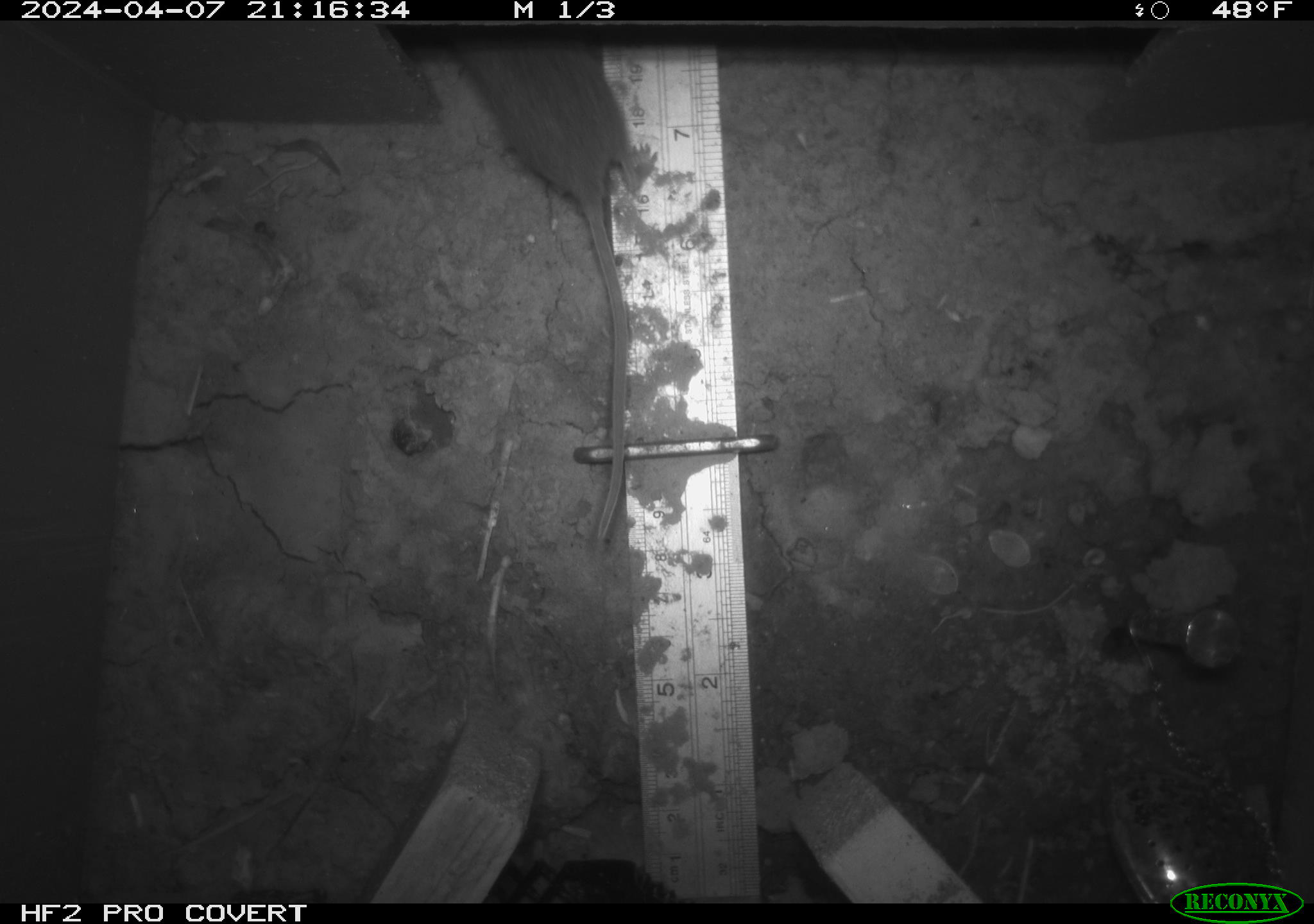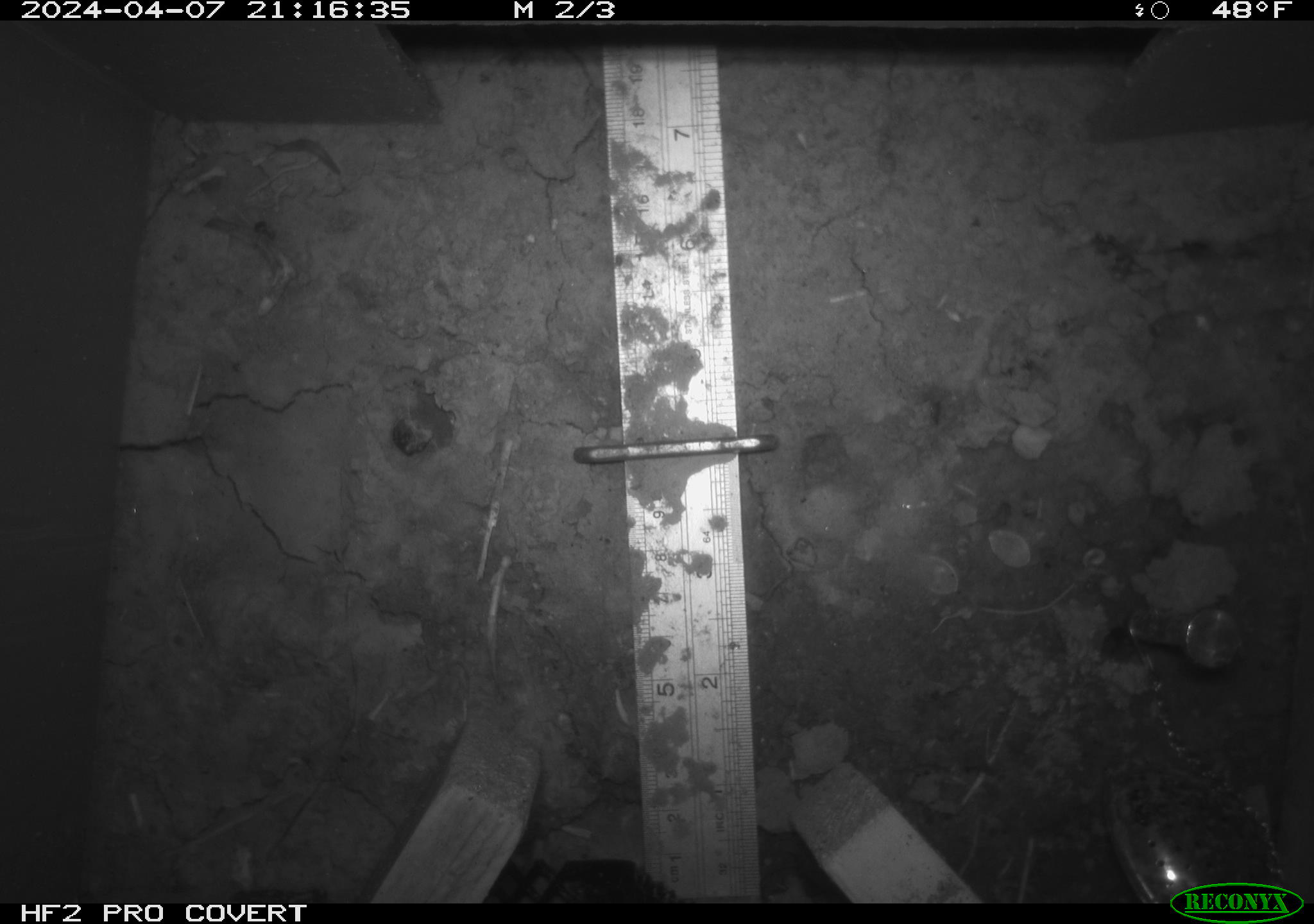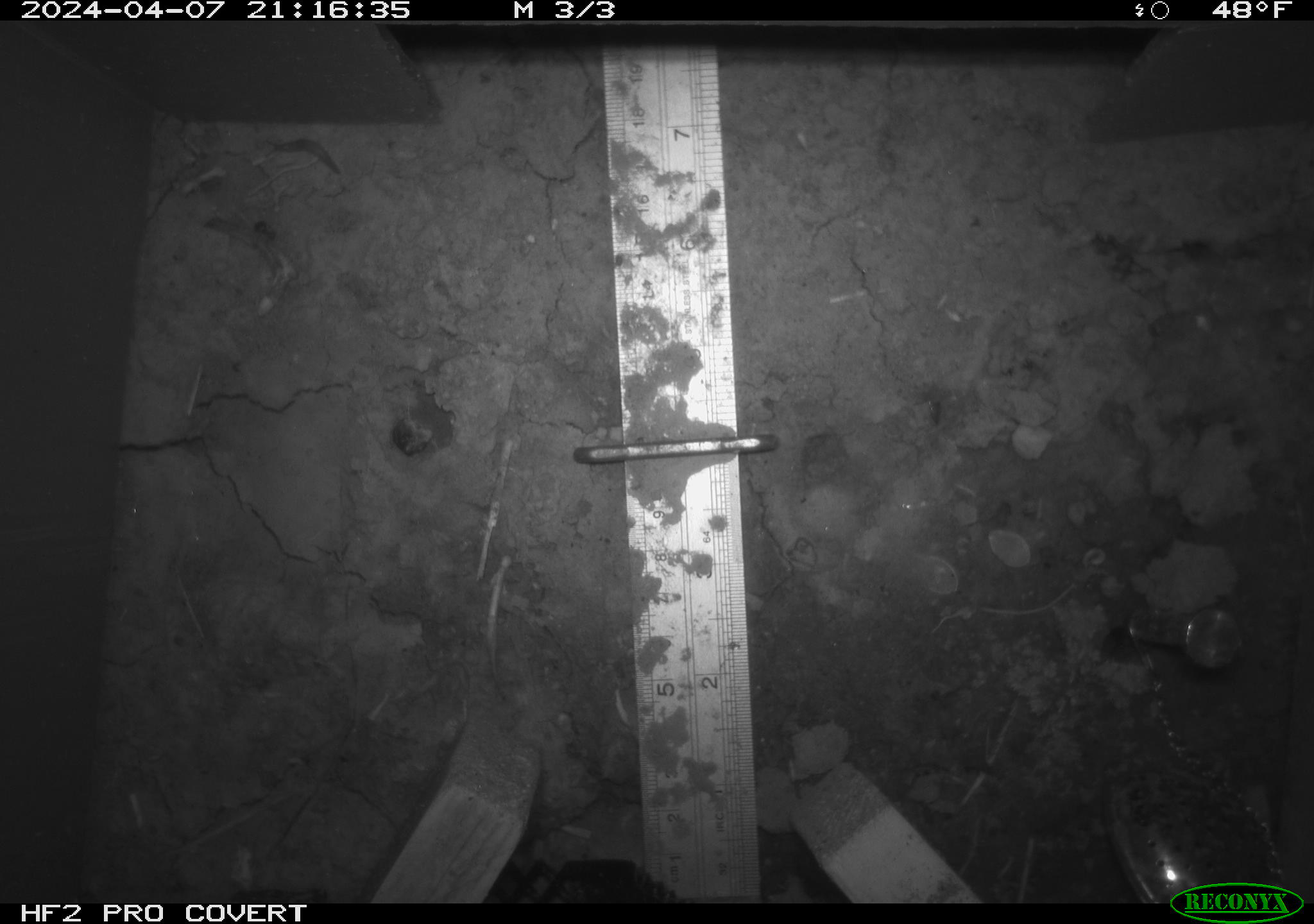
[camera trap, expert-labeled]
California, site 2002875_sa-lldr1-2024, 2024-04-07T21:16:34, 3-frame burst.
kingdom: Animalia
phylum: Chordata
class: Mammalia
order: Rodentia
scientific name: Rodentia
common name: mouse species